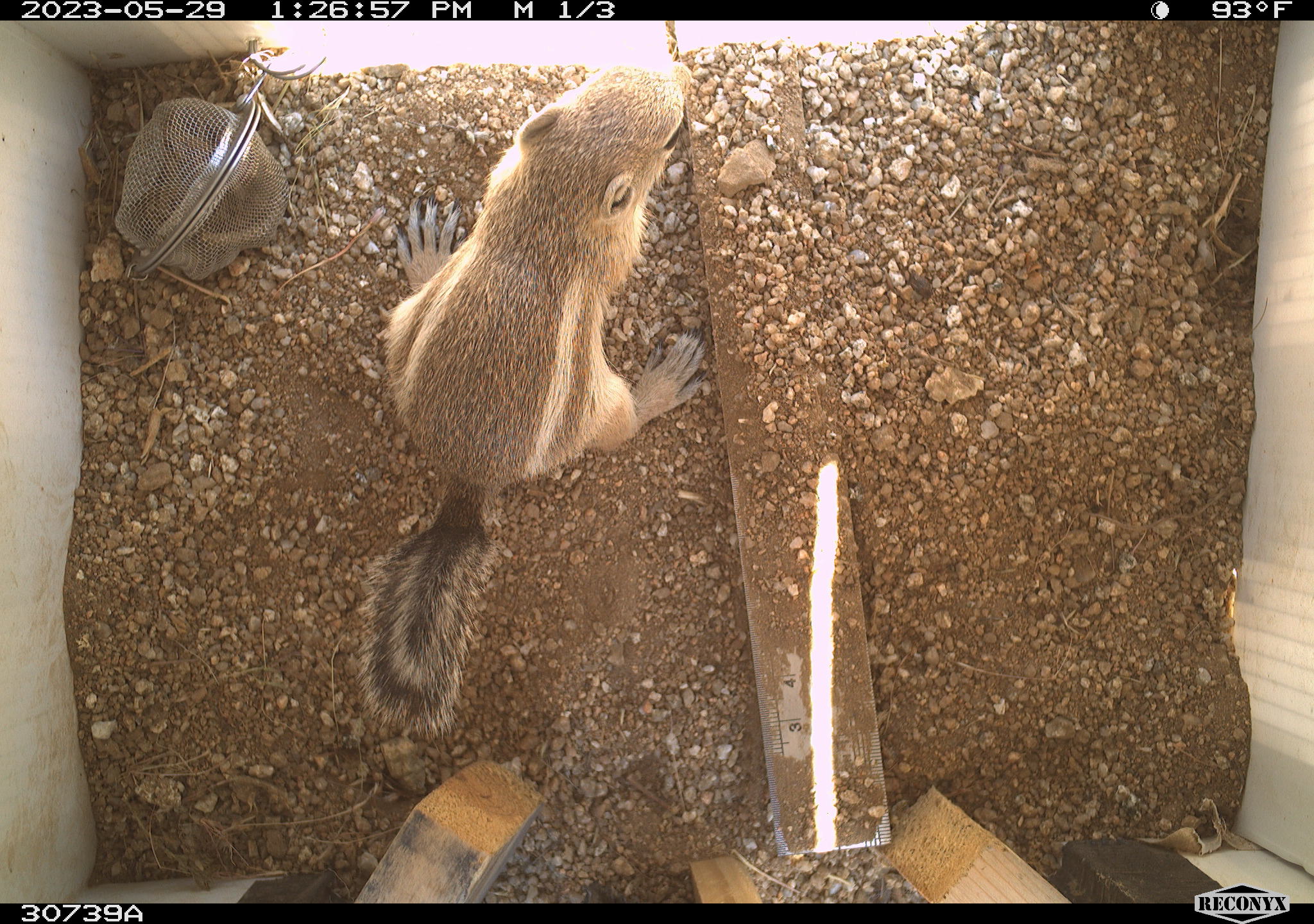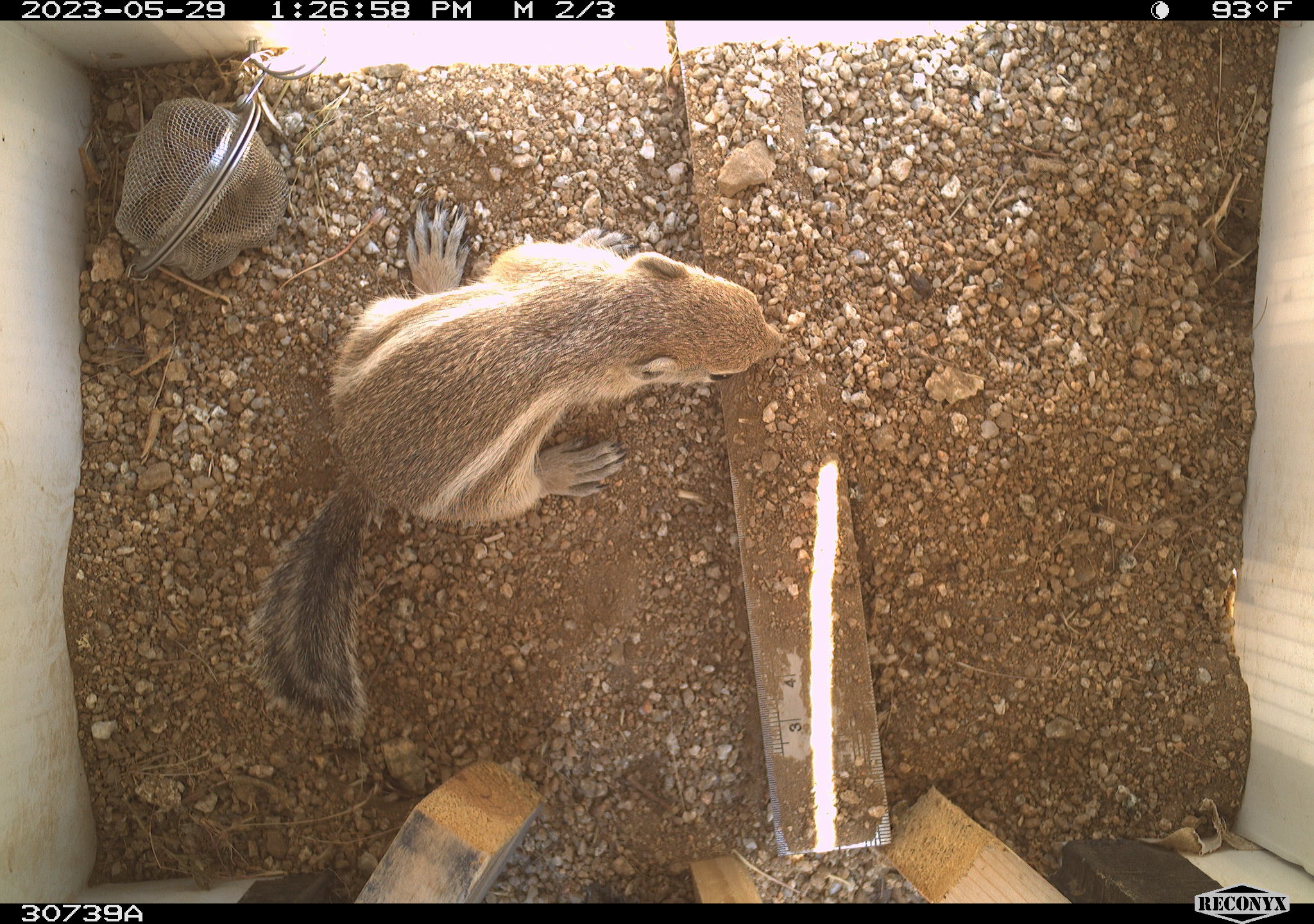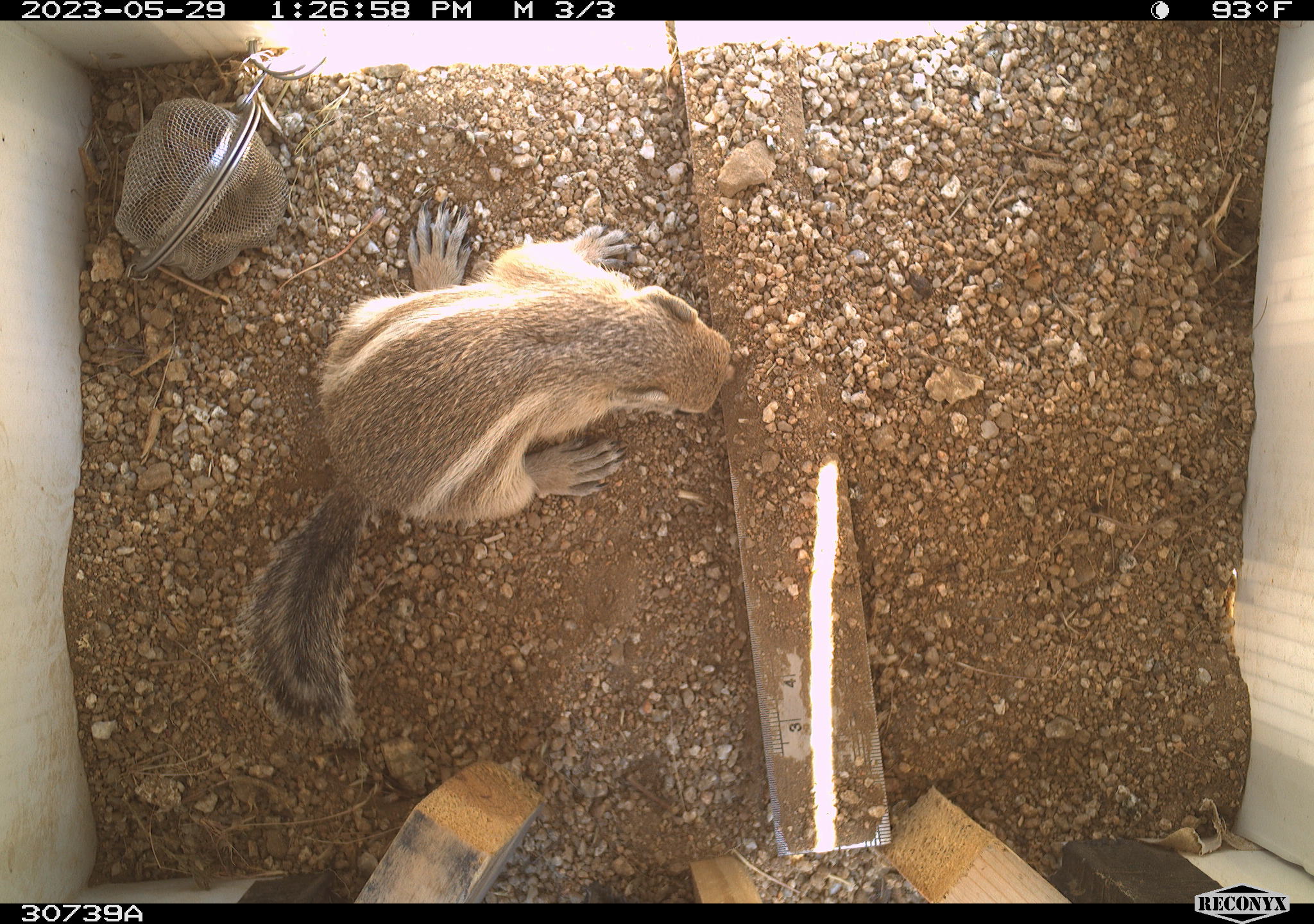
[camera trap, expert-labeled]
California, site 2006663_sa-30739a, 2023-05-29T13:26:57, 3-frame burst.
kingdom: Animalia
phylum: Chordata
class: Mammalia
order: Rodentia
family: Sciuridae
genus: Ammospermophilus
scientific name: Ammospermophilus leucurus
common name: white-tailed antelope squirrel